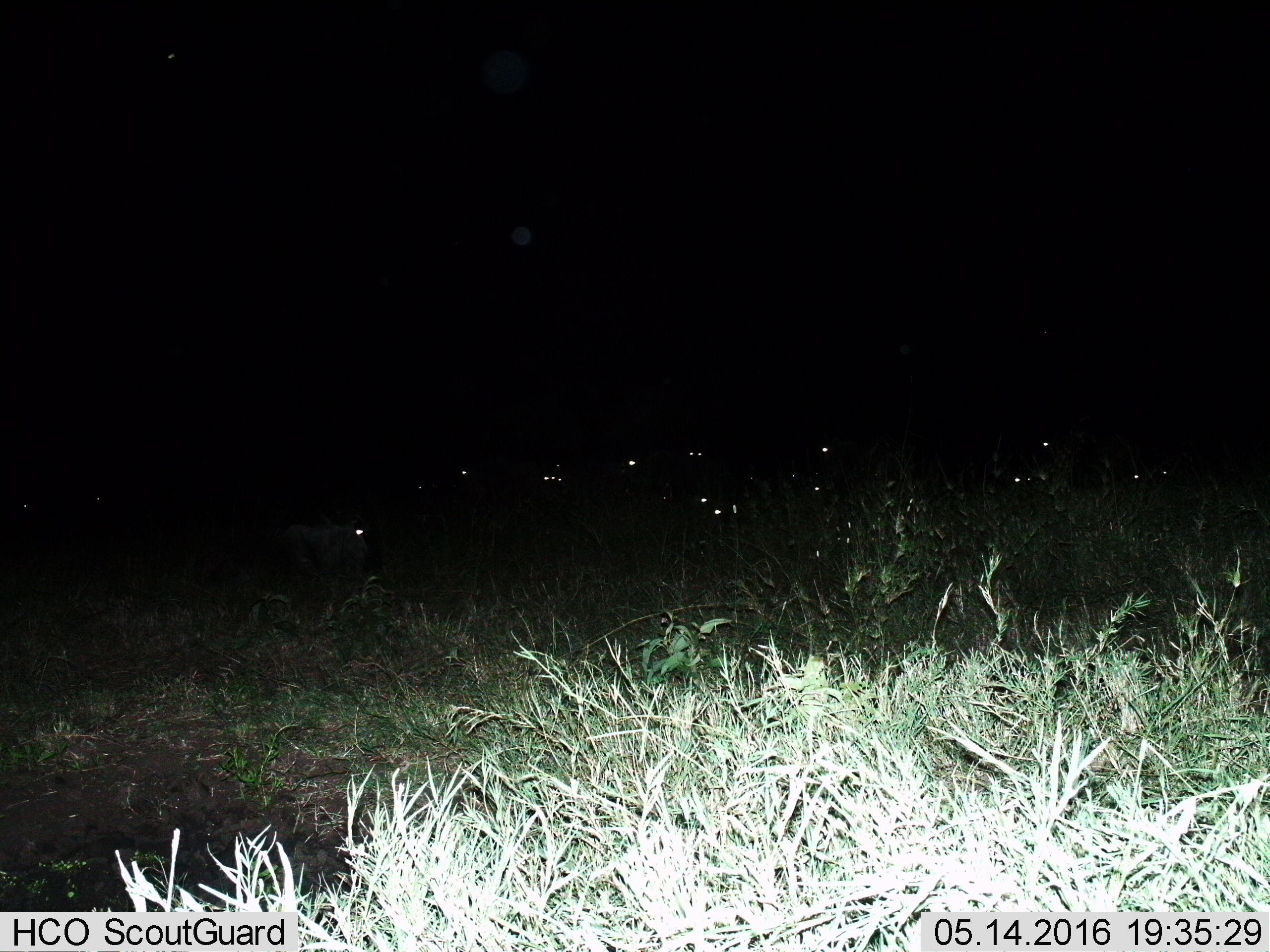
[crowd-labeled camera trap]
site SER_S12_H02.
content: unidentified animal